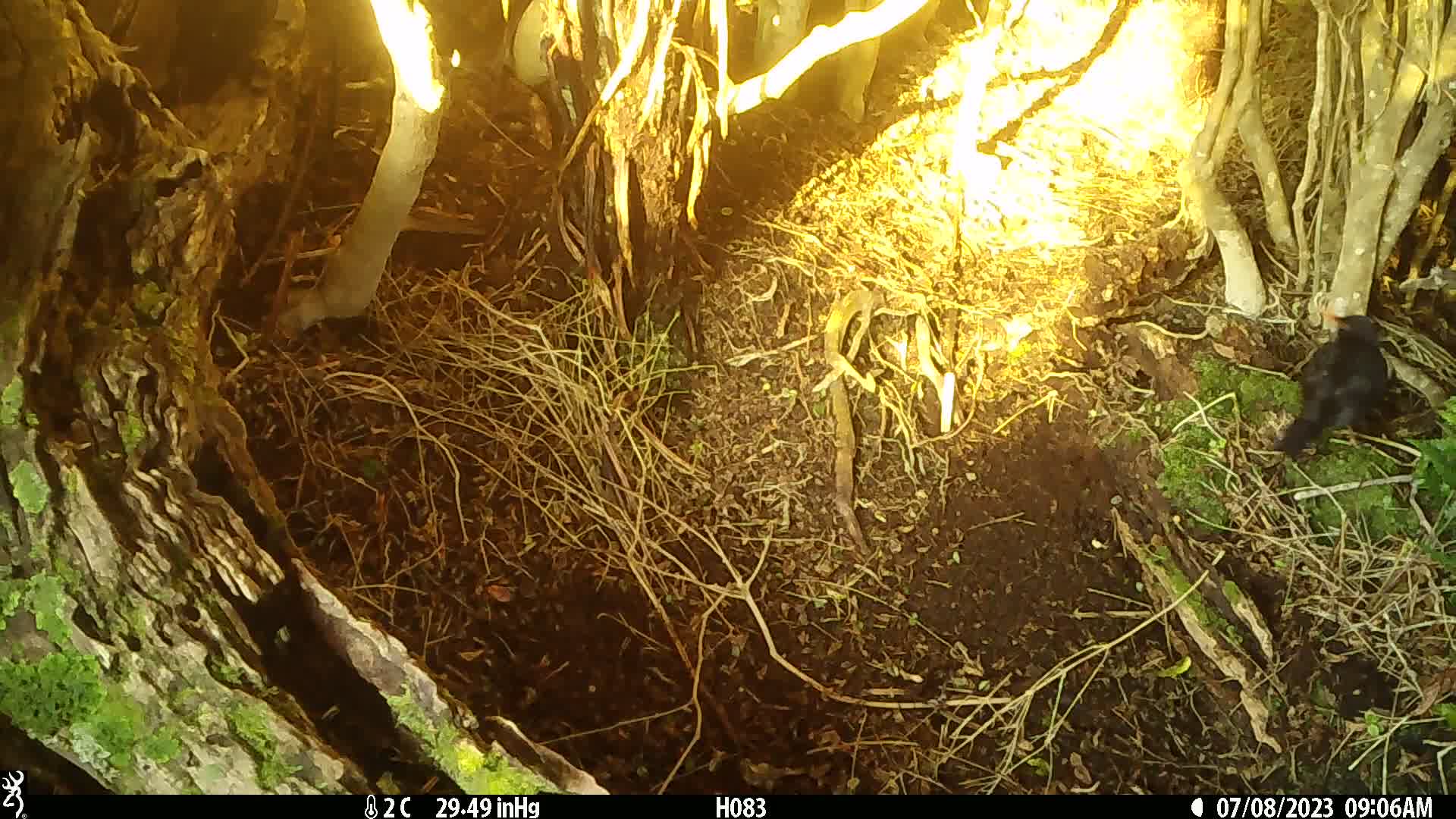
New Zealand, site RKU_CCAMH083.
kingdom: Animalia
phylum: Chordata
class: Aves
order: Passeriformes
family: Turdidae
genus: Turdus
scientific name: Turdus merula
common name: eurasian blackbird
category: blackbird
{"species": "blackbird (eurasian blackbird) (Turdus merula)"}